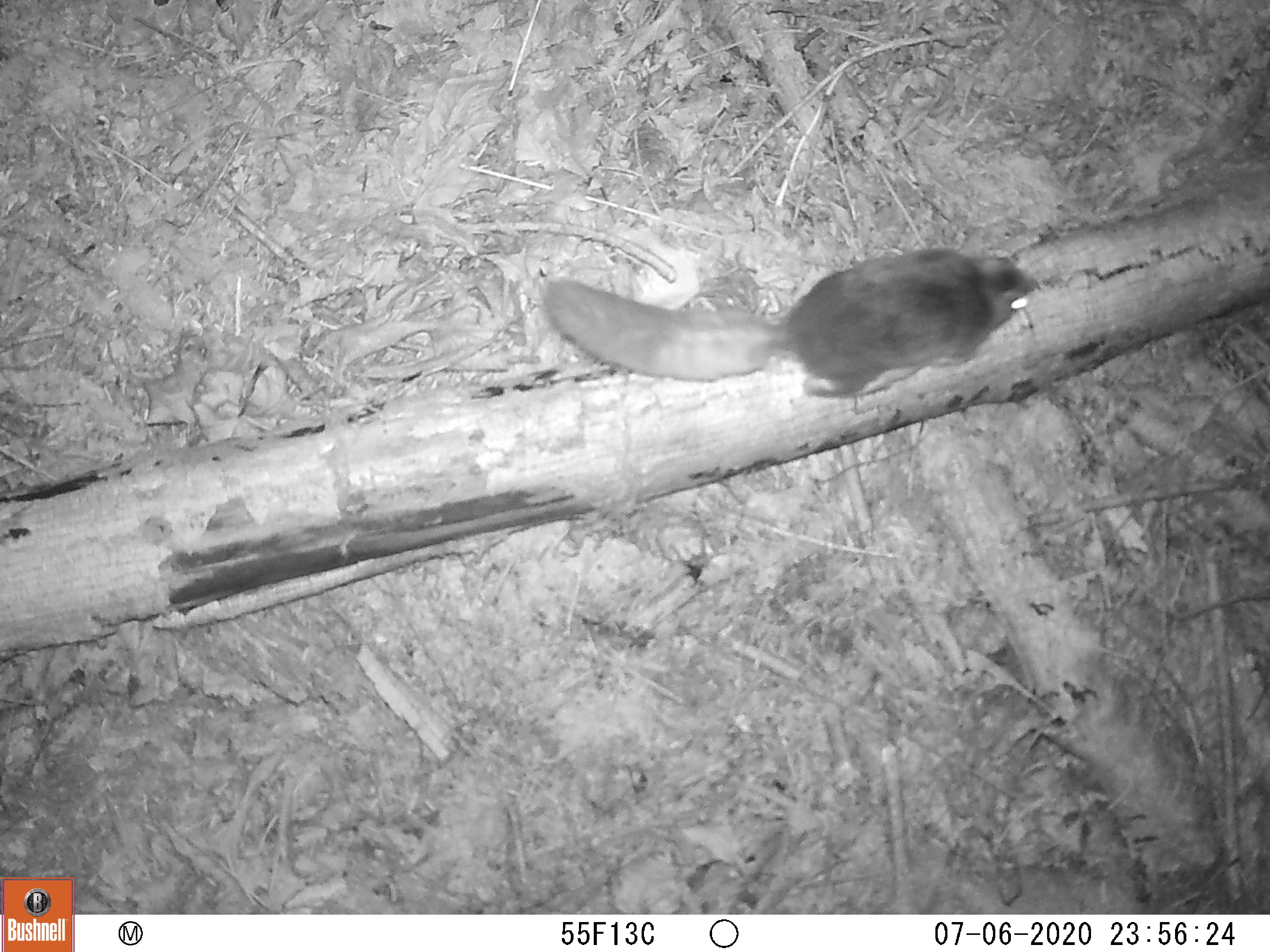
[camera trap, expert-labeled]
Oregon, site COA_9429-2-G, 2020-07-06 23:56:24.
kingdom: Animalia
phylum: Chordata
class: Mammalia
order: Rodentia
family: Sciuridae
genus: Glaucomys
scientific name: Glaucomys oregonensis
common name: humboldt's flying squirrel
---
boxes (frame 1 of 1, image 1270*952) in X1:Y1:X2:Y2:
humboldt's flying squirrel: 528:232:1042:403